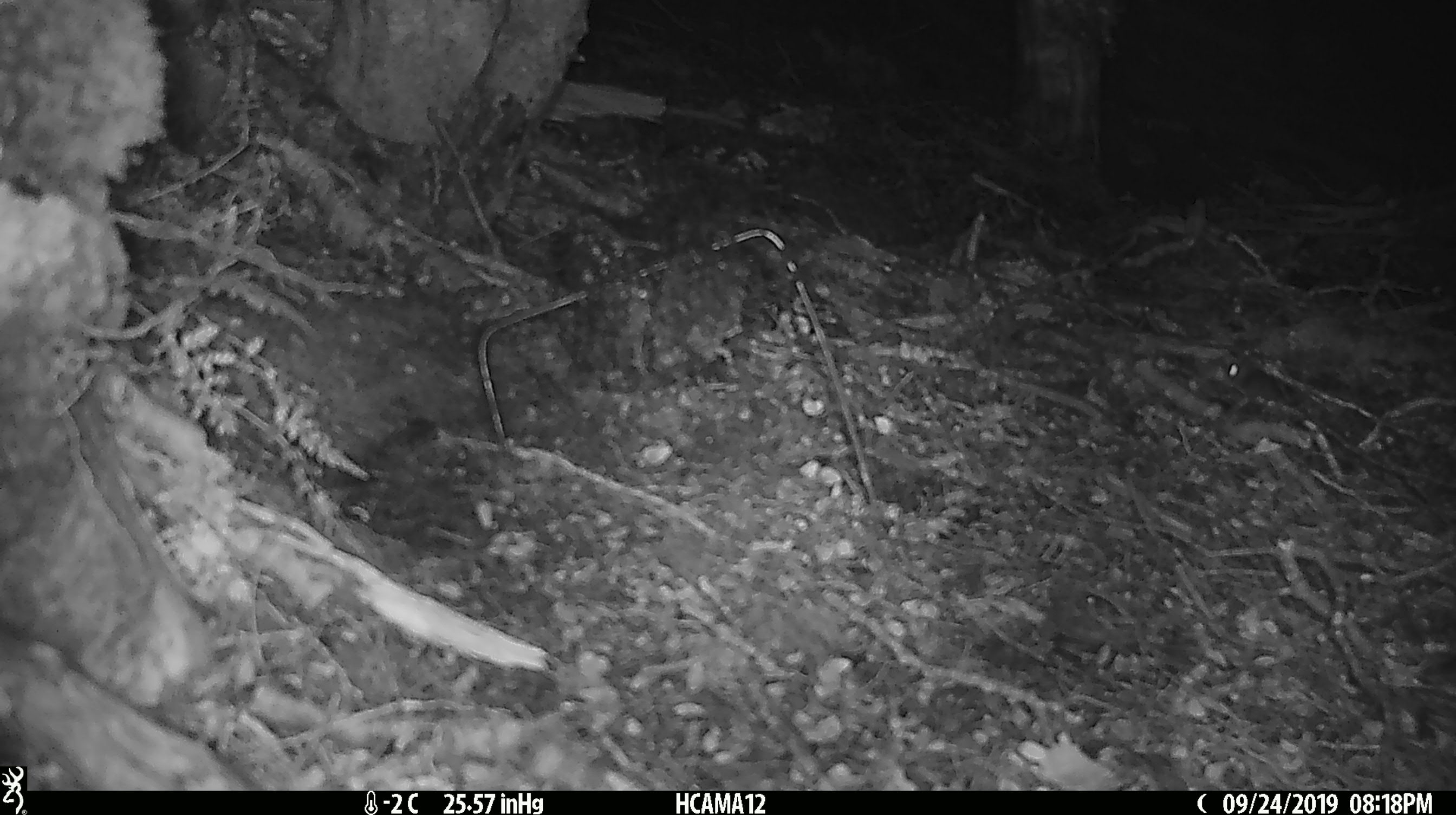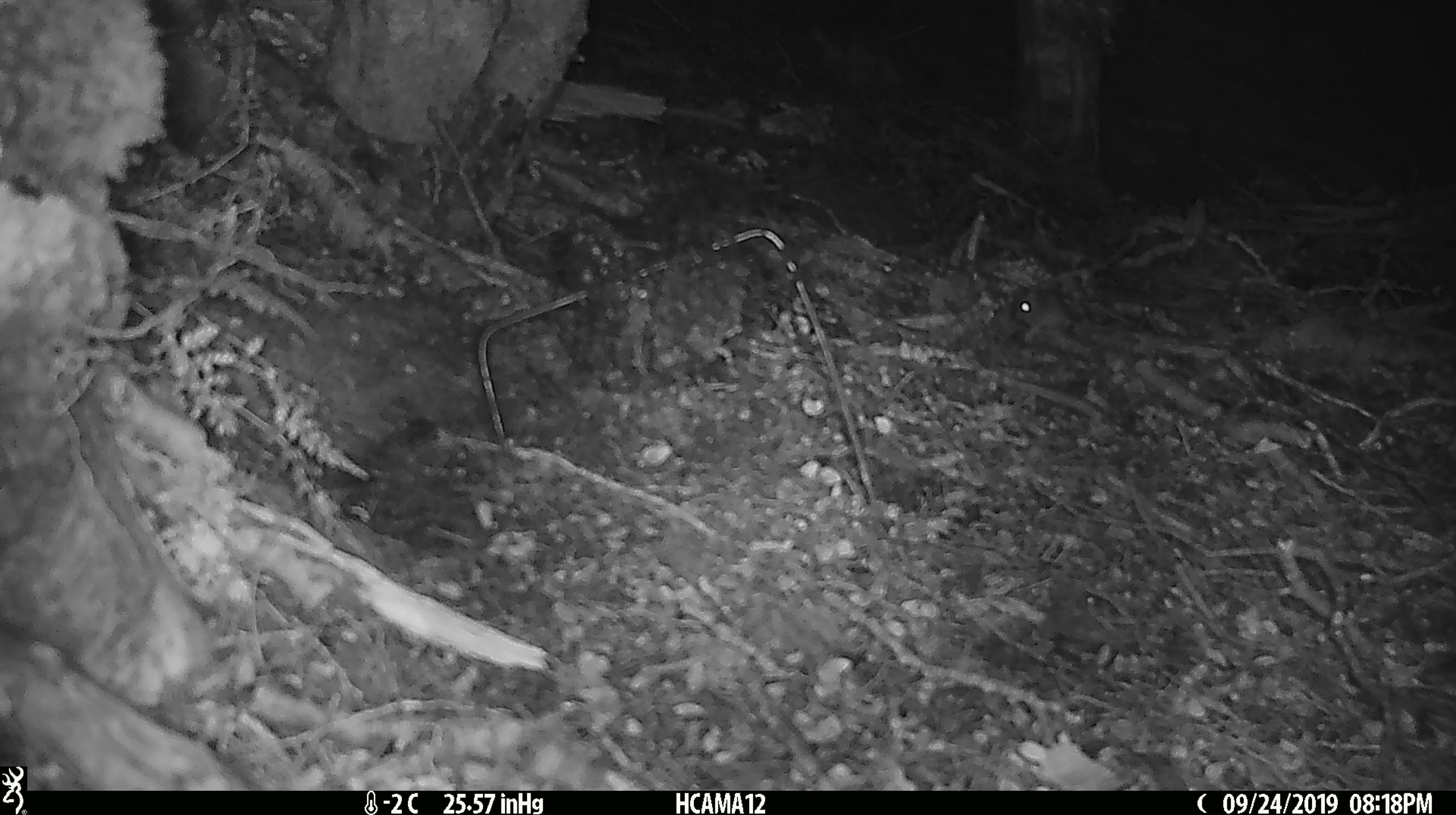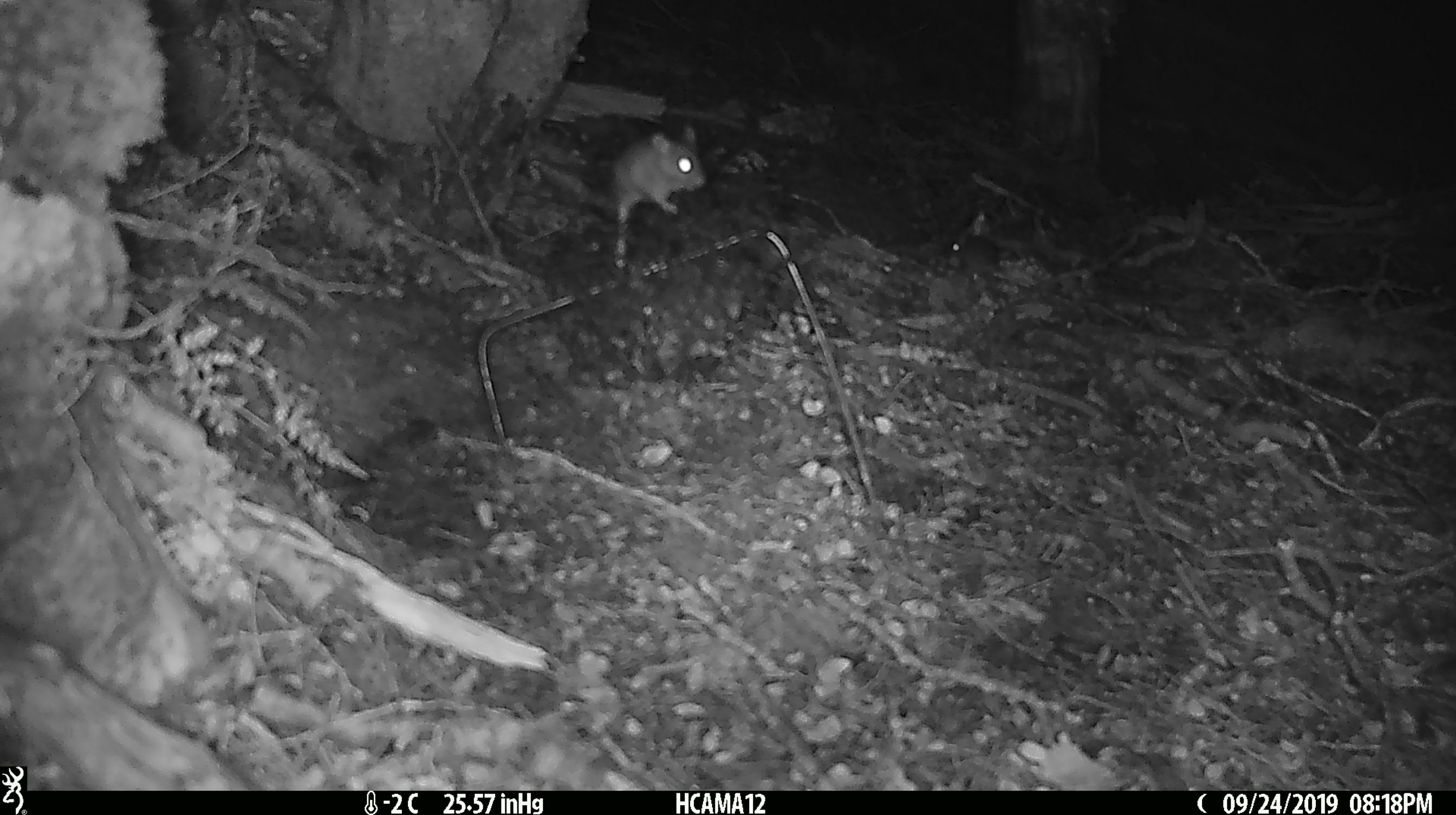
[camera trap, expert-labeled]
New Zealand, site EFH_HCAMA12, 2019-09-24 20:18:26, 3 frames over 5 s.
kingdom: Animalia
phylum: Chordata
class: Mammalia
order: Rodentia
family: Muridae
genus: Mus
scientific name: Mus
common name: mouse